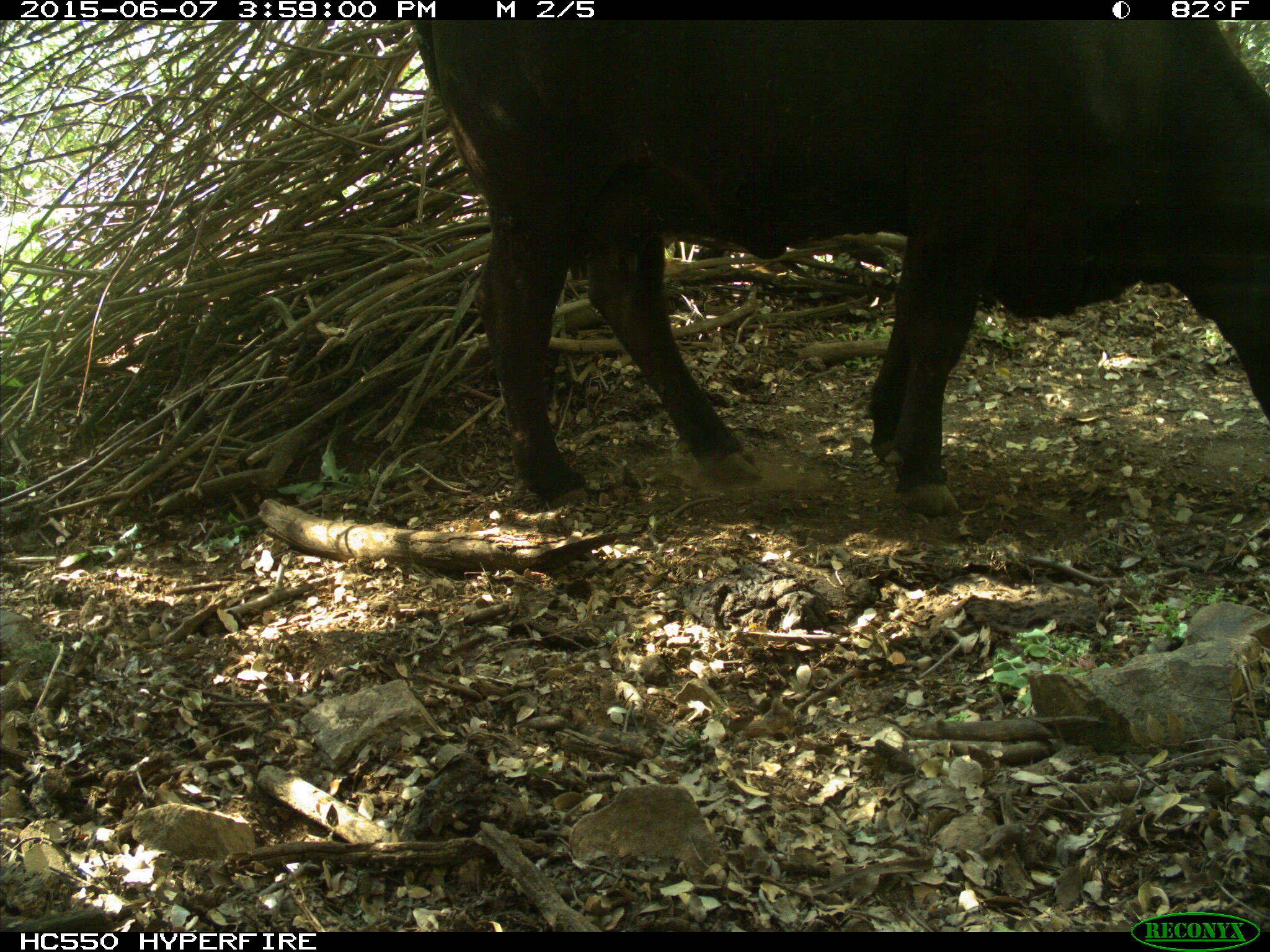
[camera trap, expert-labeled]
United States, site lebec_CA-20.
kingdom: Animalia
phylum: Chordata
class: Mammalia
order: Artiodactyla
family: Bovidae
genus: Bos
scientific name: Bos taurus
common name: domestic cow